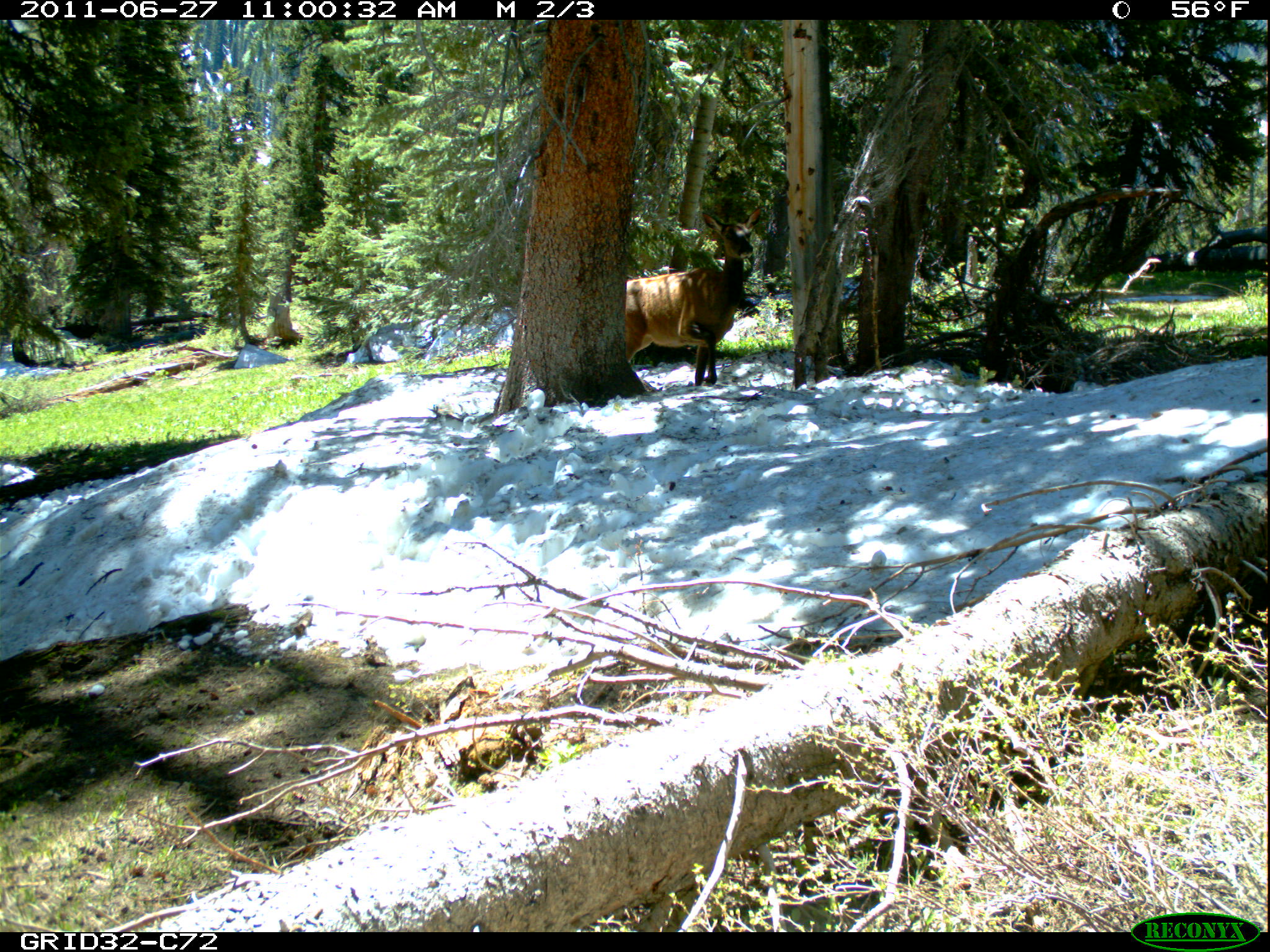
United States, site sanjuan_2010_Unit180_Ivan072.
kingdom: Animalia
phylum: Chordata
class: Mammalia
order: Artiodactyla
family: Cervidae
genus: Cervus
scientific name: Cervus elaphus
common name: red deer